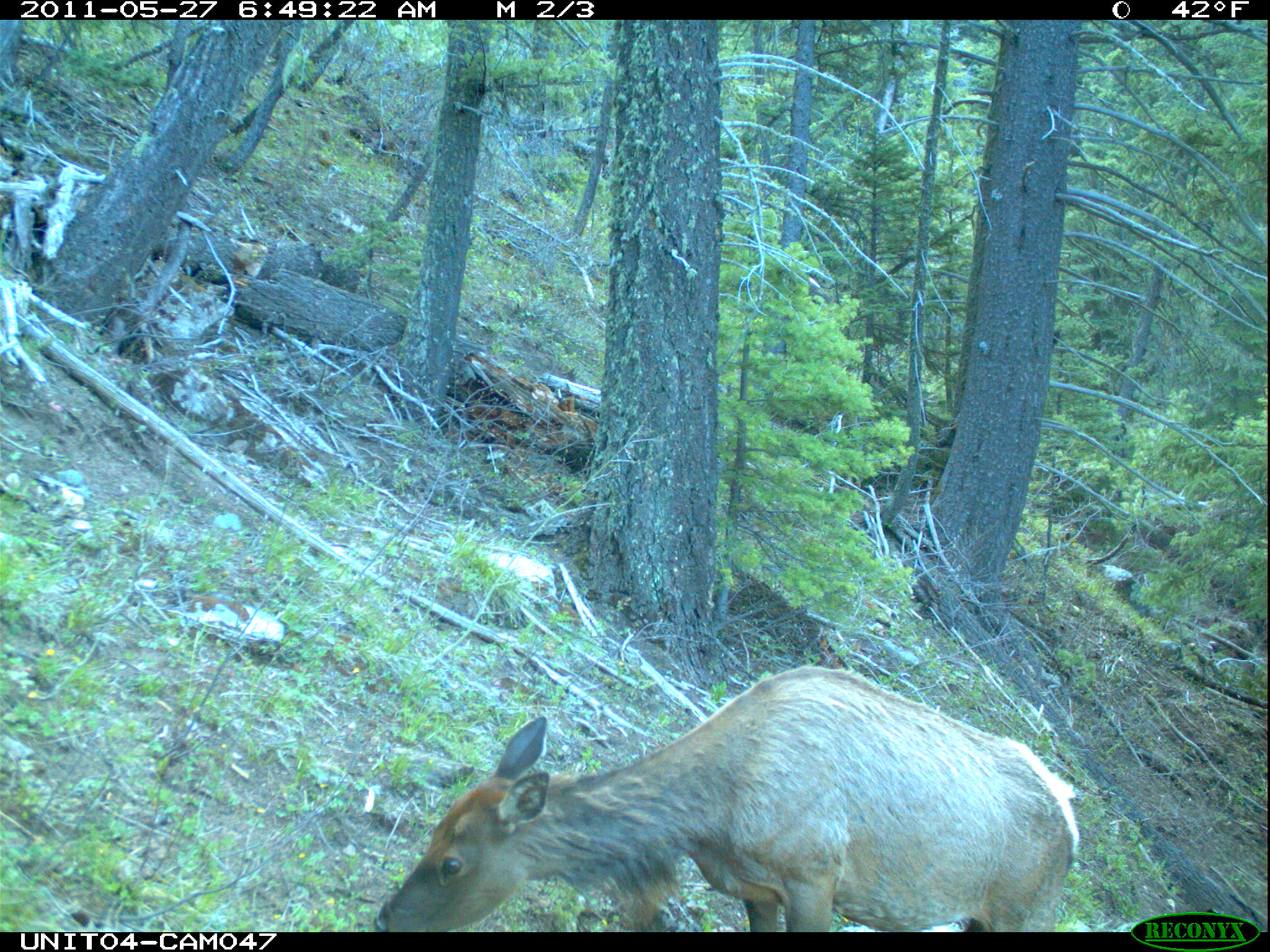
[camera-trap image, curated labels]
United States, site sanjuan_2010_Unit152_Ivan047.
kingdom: Animalia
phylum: Chordata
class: Mammalia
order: Artiodactyla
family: Cervidae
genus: Cervus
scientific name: Cervus elaphus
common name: red deer